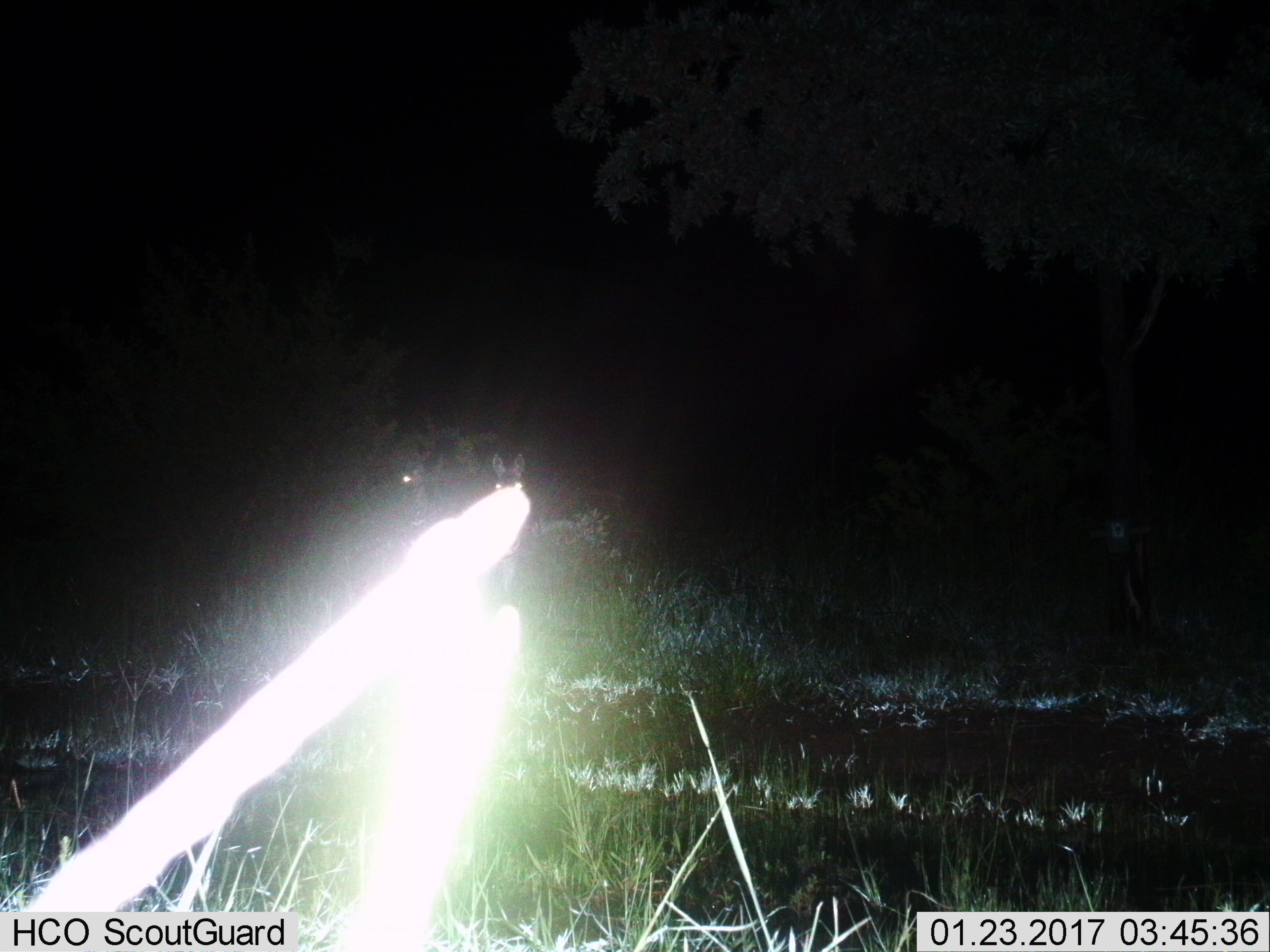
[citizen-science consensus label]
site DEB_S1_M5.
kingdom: Animalia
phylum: Chordata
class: Mammalia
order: Artiodactyla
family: Bovidae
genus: Aepyceros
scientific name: Aepyceros melampus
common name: impala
Impala (Aepyceros melampus), count 1. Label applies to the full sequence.